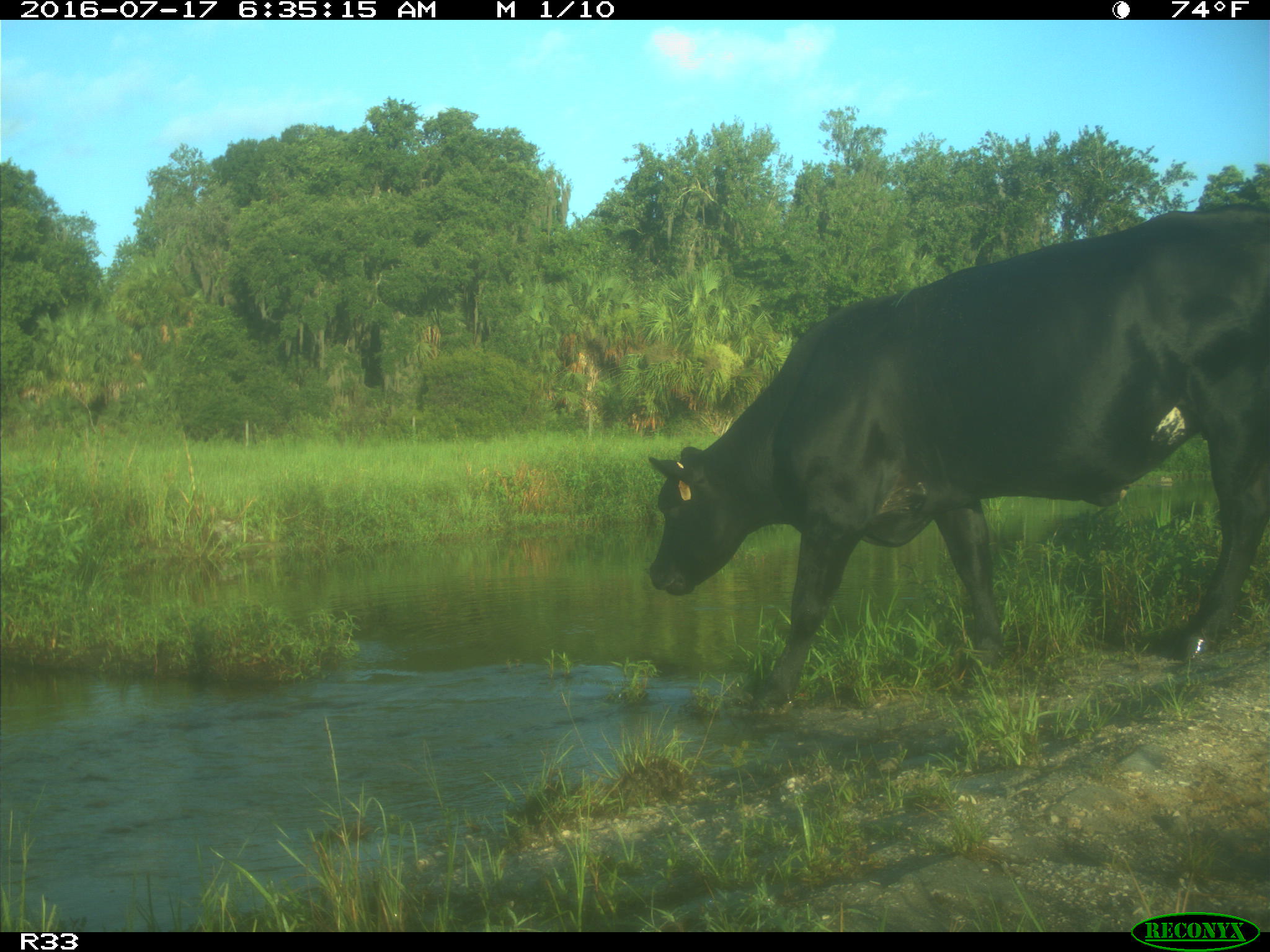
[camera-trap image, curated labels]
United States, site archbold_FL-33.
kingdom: Animalia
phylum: Chordata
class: Mammalia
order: Artiodactyla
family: Bovidae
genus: Bos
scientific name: Bos taurus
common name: domestic cow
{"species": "Bos taurus (domestic cow)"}